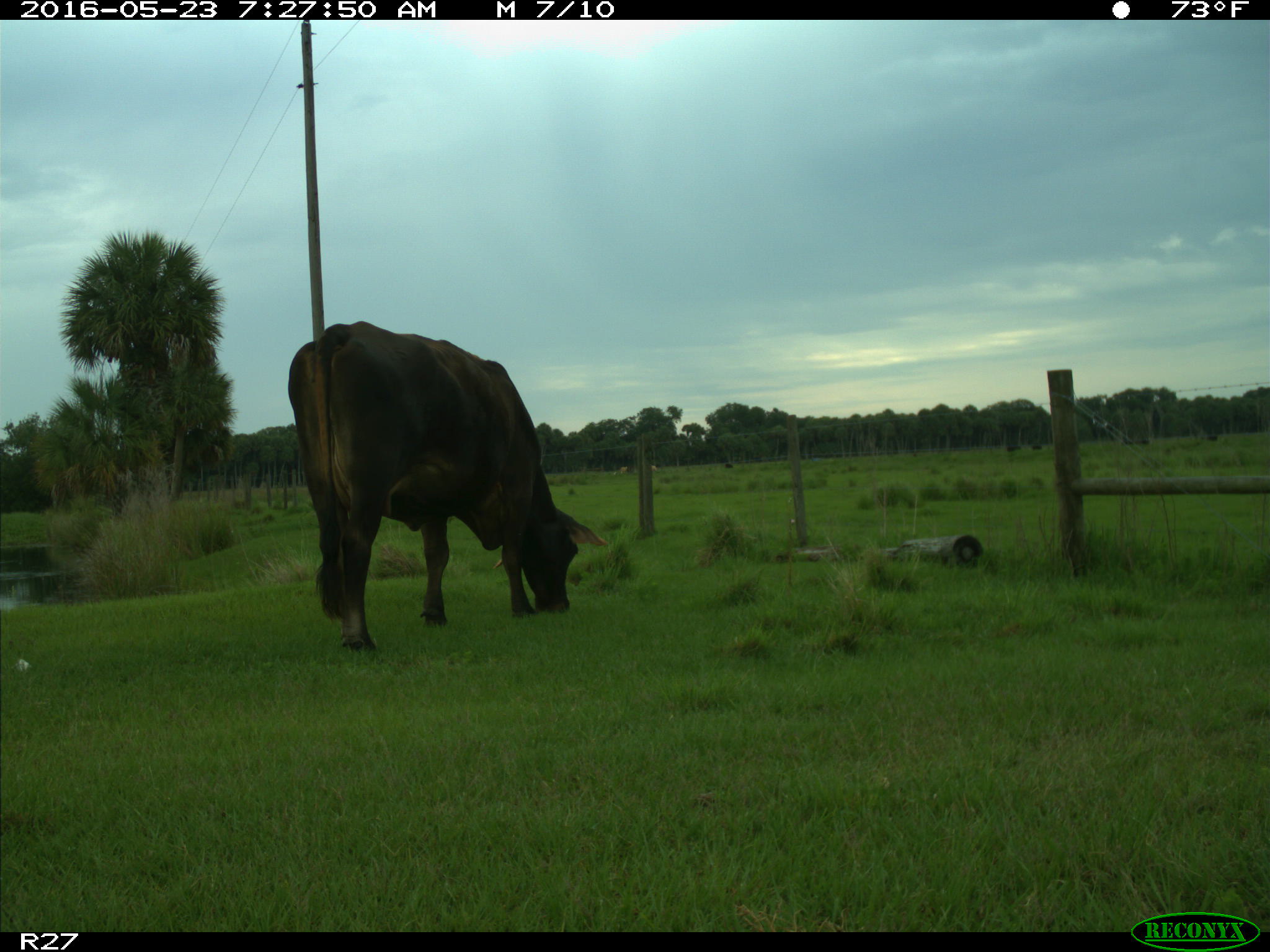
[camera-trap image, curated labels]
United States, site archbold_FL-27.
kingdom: Animalia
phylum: Chordata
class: Mammalia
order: Artiodactyla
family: Bovidae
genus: Bos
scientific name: Bos taurus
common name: domestic cow